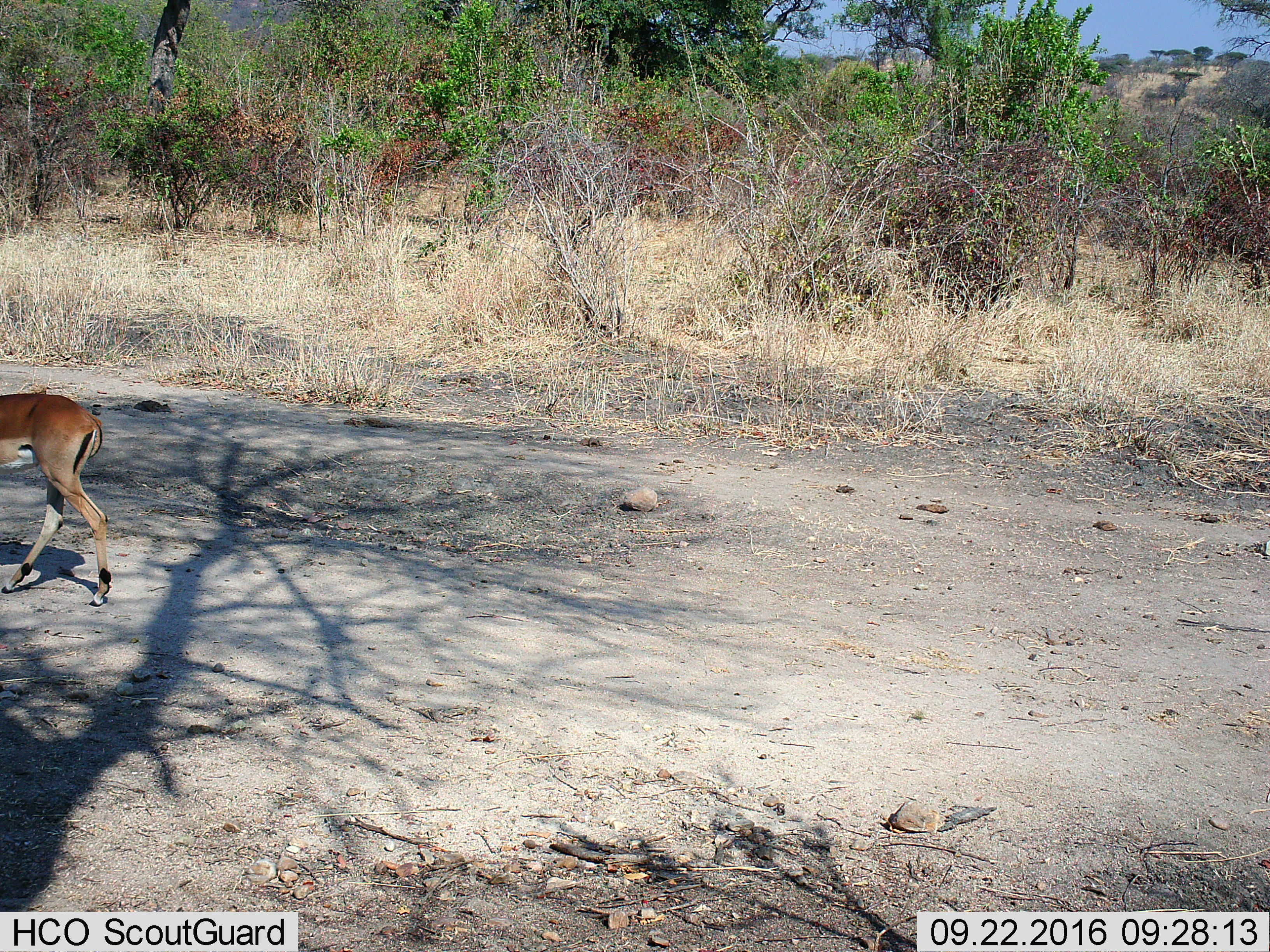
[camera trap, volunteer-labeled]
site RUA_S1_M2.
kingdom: Animalia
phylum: Chordata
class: Mammalia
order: Artiodactyla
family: Bovidae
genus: Aepyceros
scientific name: Aepyceros melampus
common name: impala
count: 1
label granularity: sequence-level